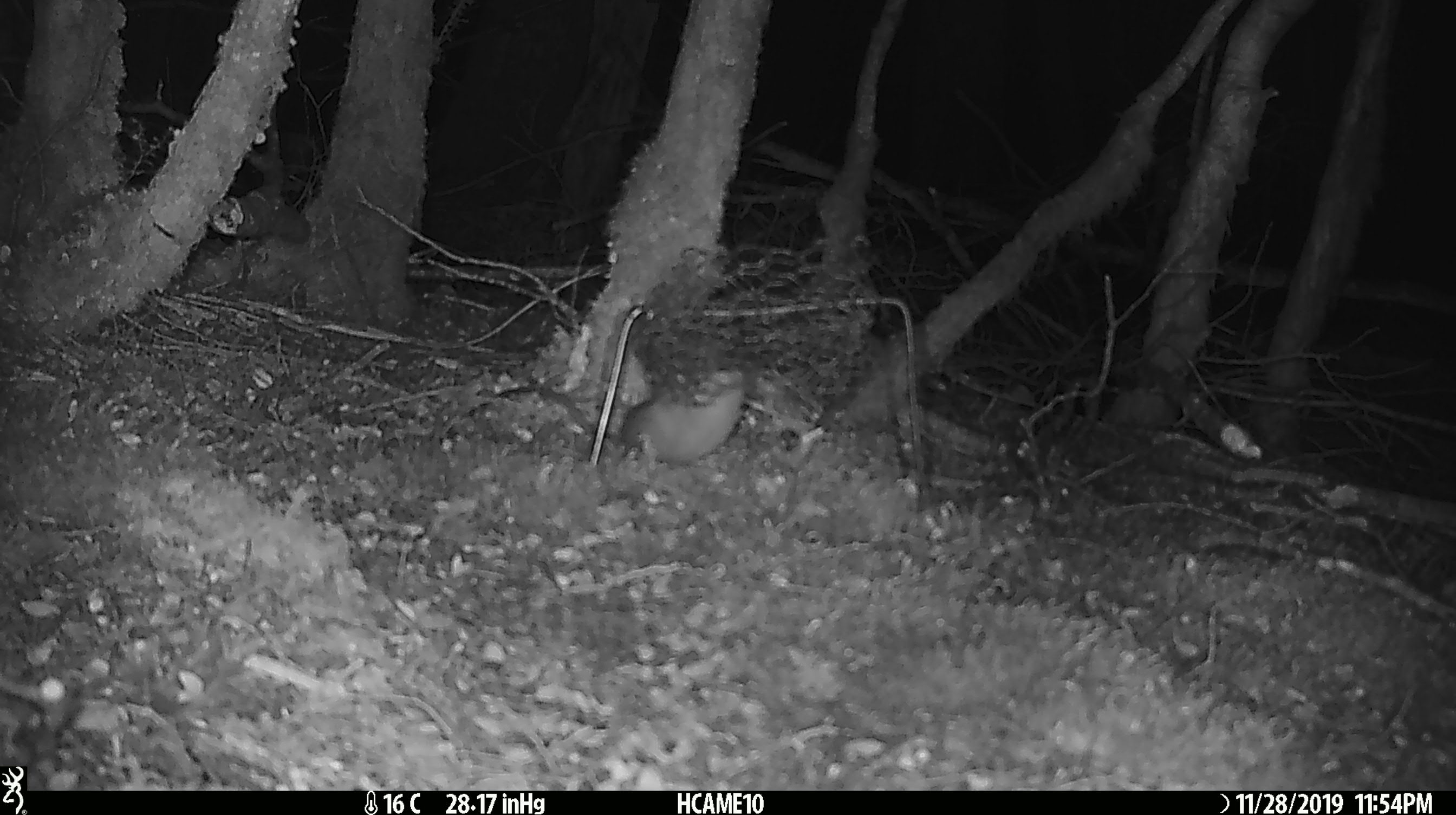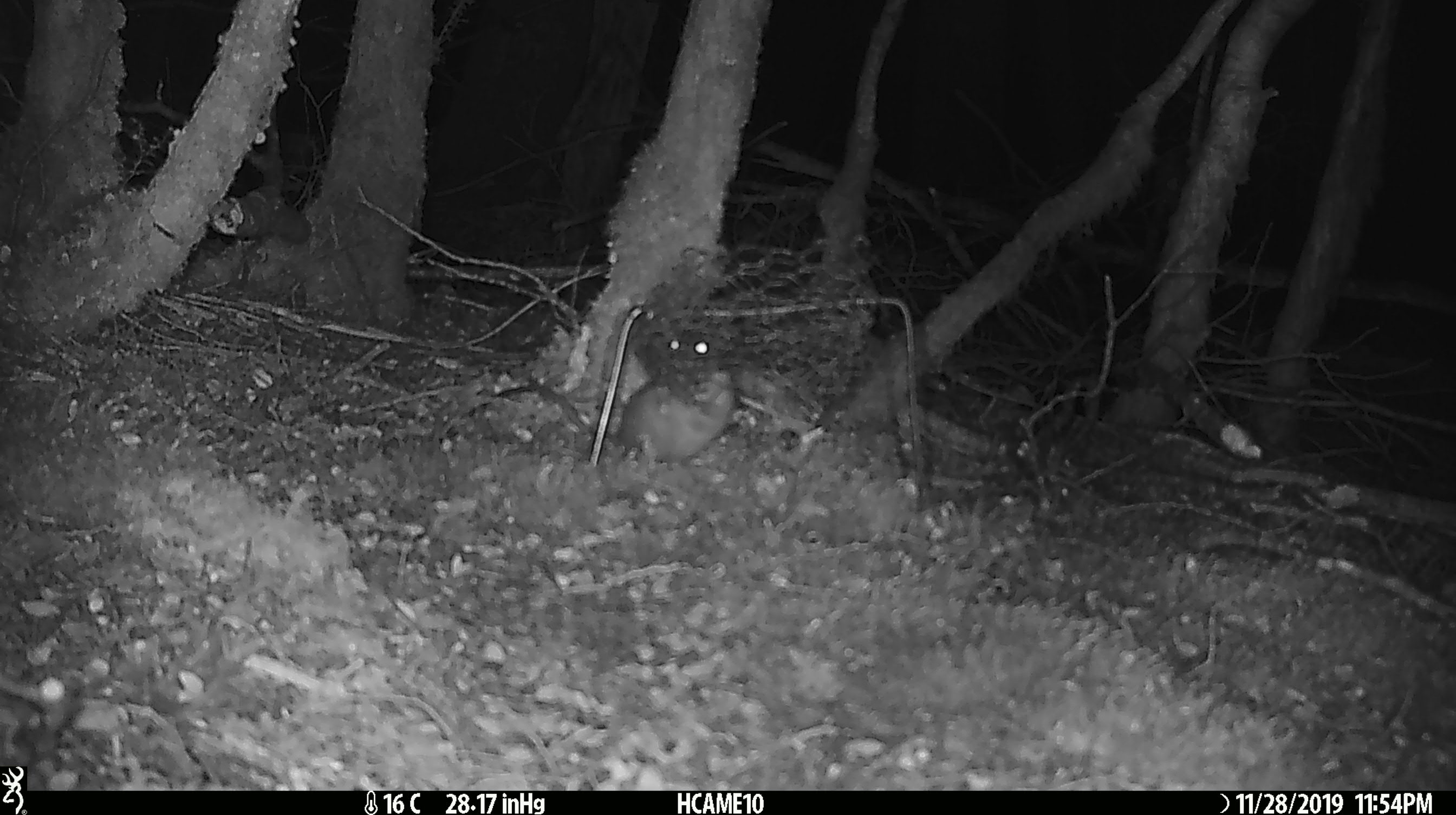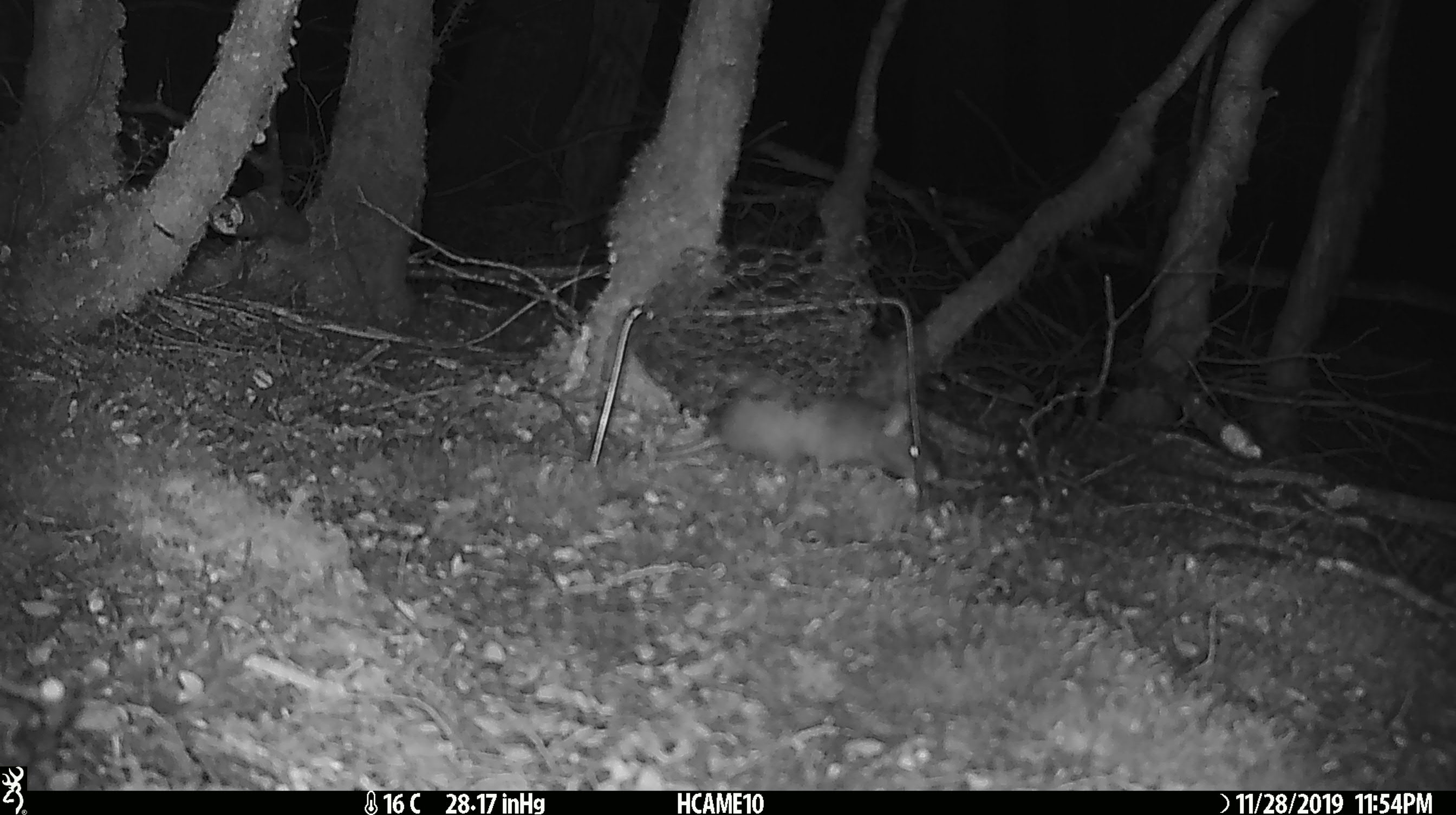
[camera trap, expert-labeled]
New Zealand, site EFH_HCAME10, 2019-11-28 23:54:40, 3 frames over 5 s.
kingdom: Animalia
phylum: Chordata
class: Mammalia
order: Rodentia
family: Muridae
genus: Rattus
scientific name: Rattus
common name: rat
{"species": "rat (Rattus)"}